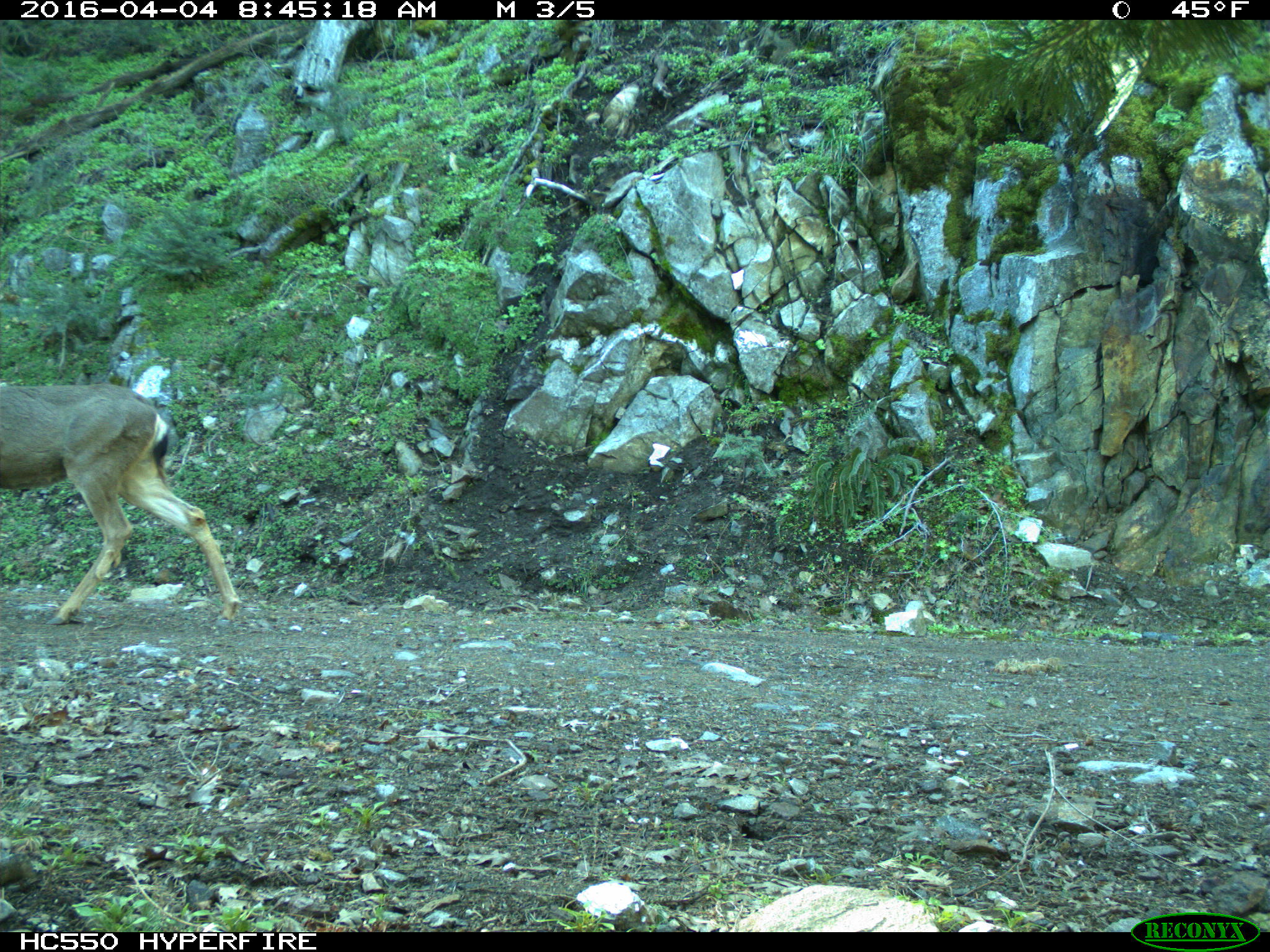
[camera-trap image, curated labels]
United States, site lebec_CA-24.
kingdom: Animalia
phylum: Chordata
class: Mammalia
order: Artiodactyla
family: Cervidae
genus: Odocoileus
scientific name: Odocoileus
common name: deer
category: unidentified deer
Unidentified deer (deer) (Odocoileus).